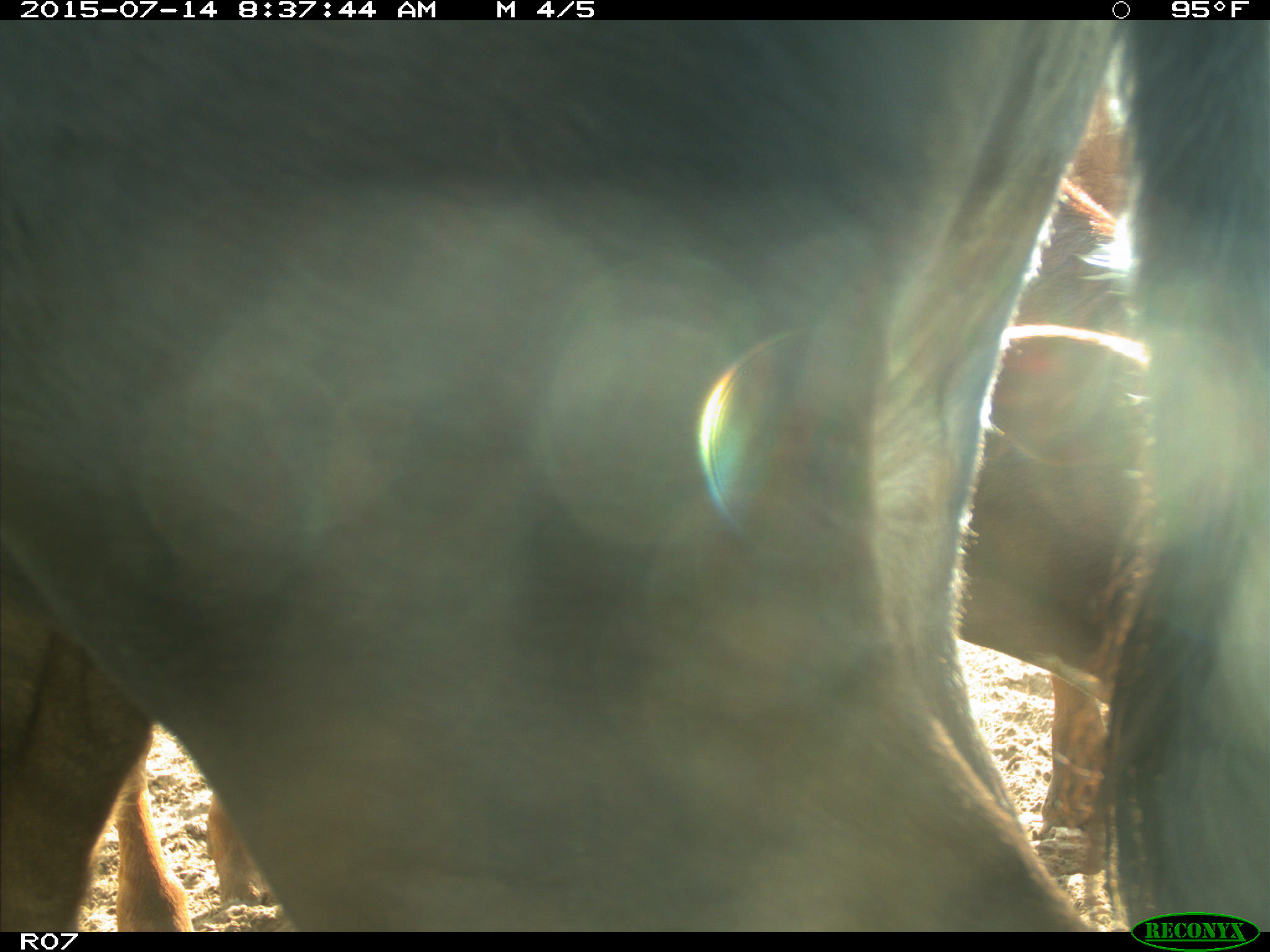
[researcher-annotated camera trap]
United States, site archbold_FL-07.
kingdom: Animalia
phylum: Chordata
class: Mammalia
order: Artiodactyla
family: Bovidae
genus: Bos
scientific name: Bos taurus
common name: domestic cow